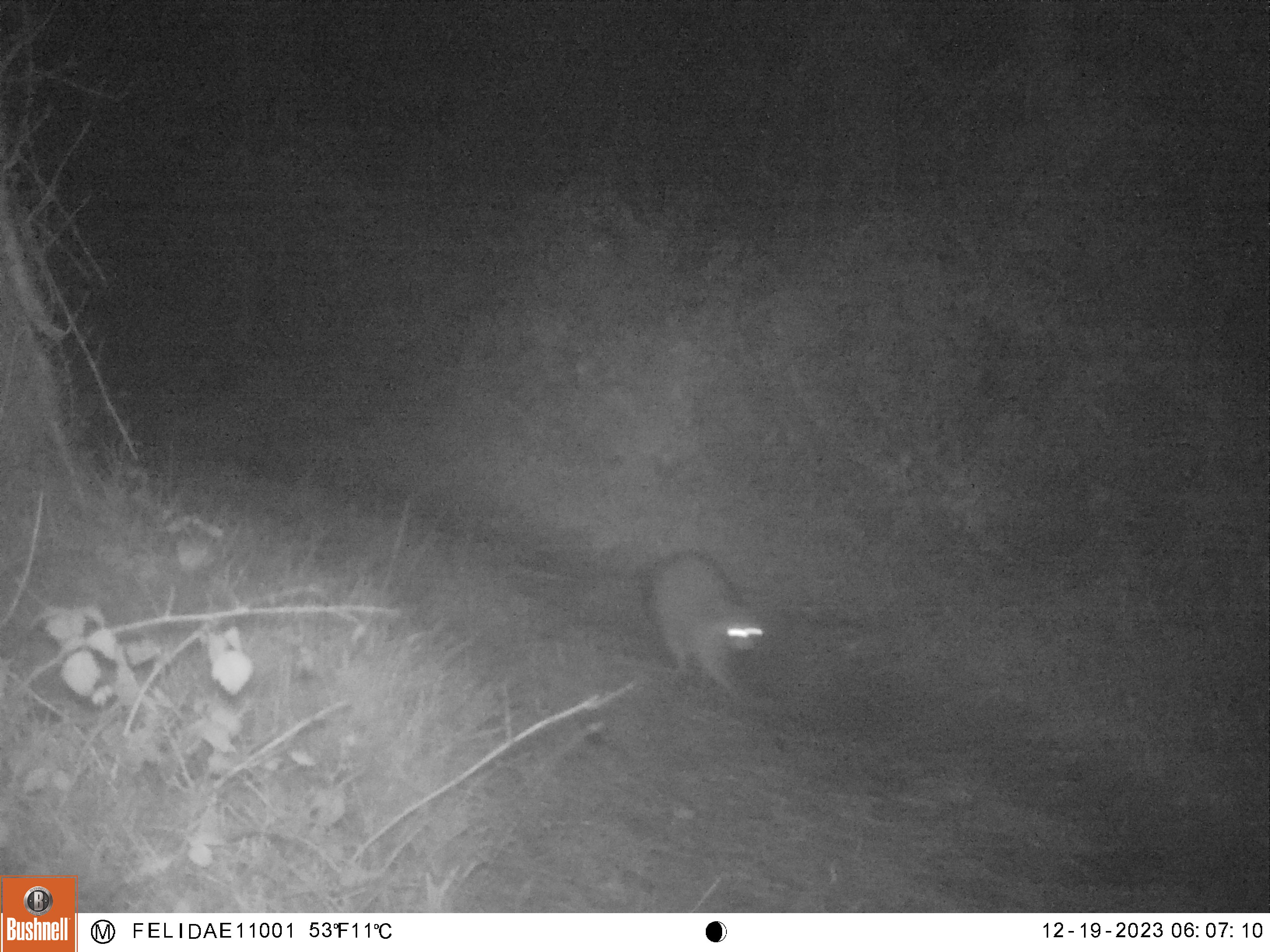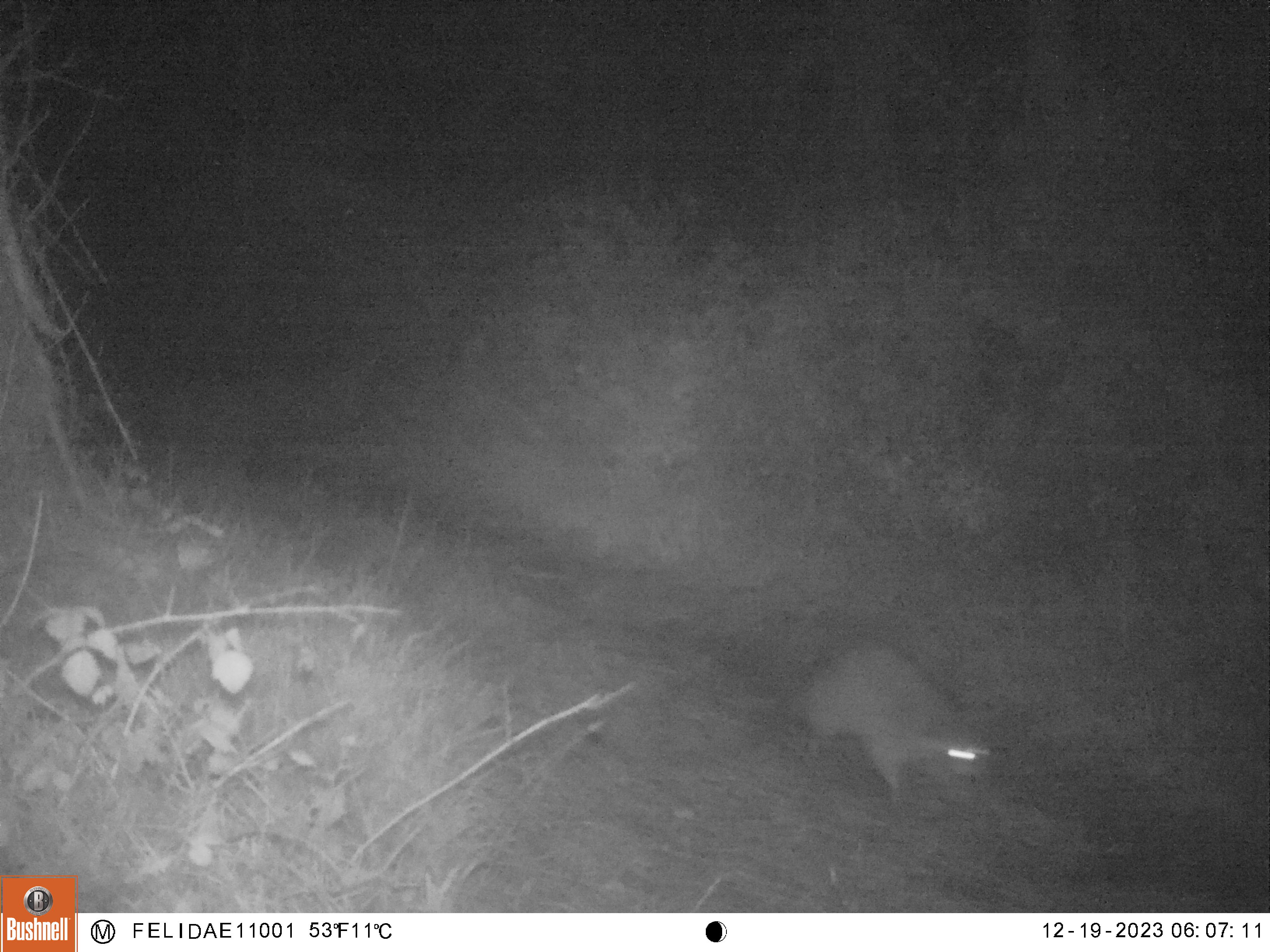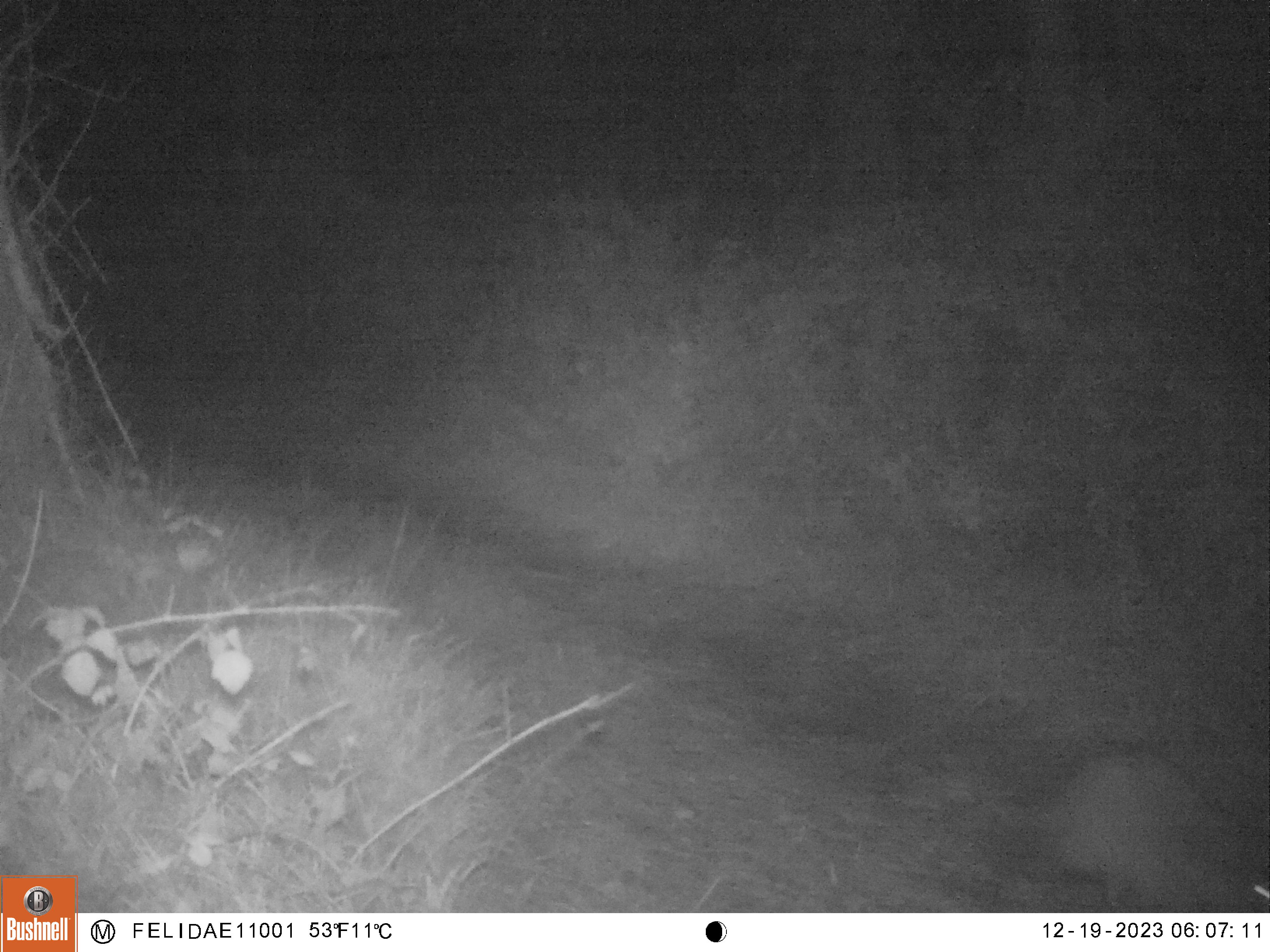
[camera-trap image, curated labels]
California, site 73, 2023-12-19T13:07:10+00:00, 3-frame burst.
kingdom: Animalia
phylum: Chordata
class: Mammalia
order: Carnivora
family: Procyonidae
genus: Procyon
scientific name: Procyon lotor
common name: raccoon